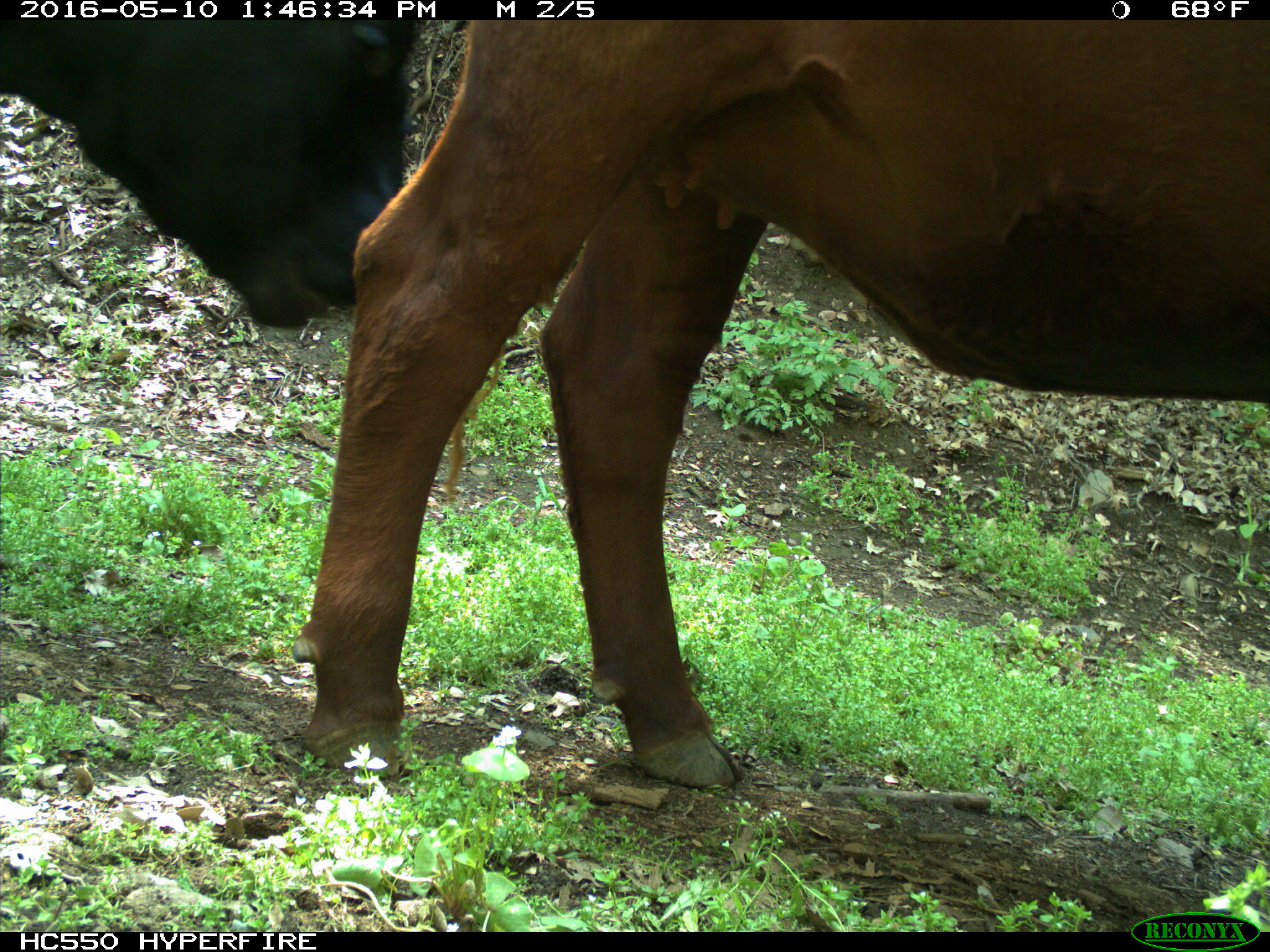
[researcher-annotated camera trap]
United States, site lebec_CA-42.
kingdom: Animalia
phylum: Chordata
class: Mammalia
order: Artiodactyla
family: Bovidae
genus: Bos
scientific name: Bos taurus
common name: domestic cow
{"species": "Bos taurus (domestic cow)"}